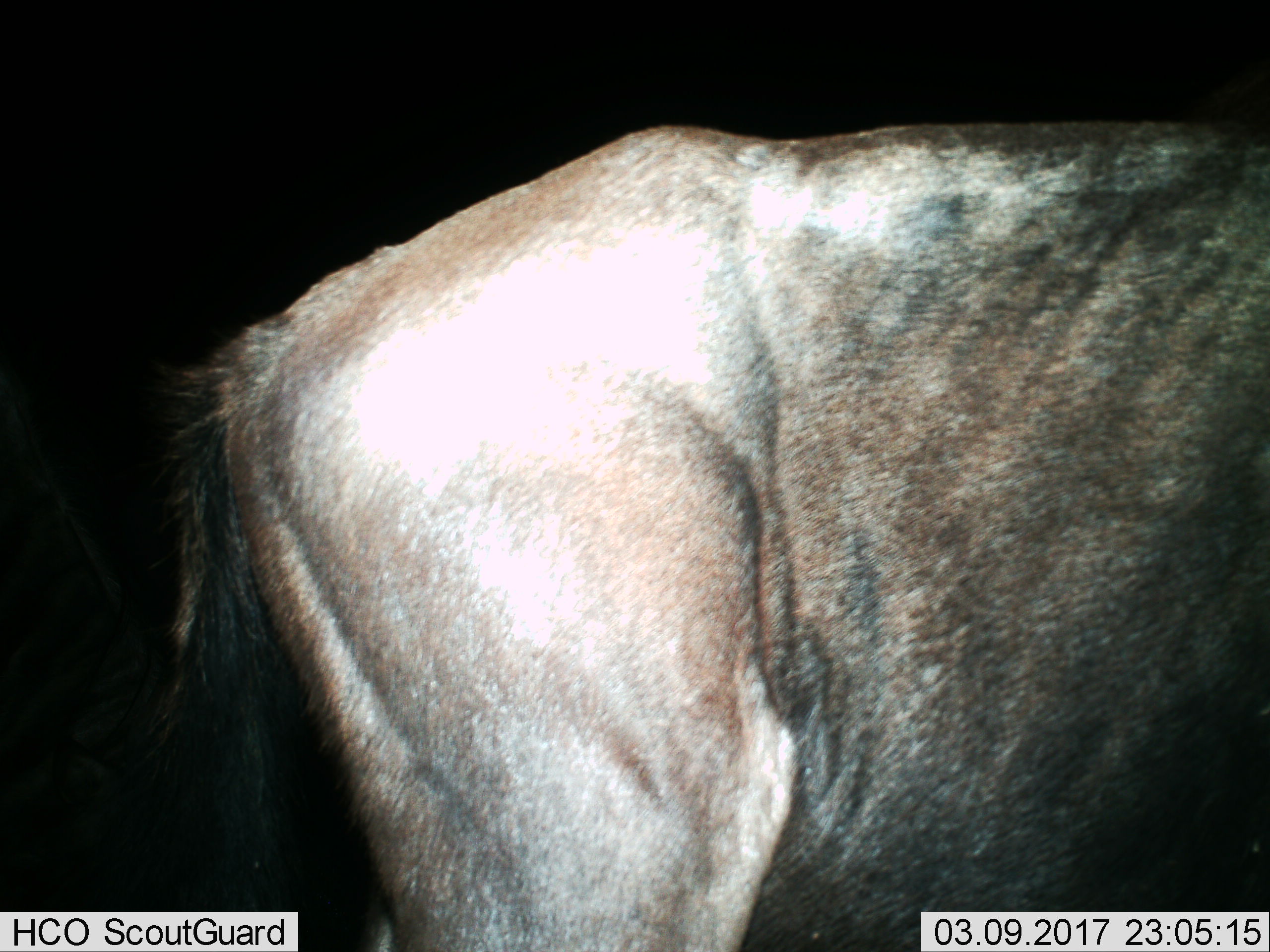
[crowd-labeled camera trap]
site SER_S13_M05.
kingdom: Animalia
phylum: Chordata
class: Mammalia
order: Artiodactyla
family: Bovidae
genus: Connochaetes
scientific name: Connochaetes taurinus taurinus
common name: blue wildebeest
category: wildebeestblue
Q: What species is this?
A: Wildebeestblue (blue wildebeest) (Connochaetes taurinus taurinus).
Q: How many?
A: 1.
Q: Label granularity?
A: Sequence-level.